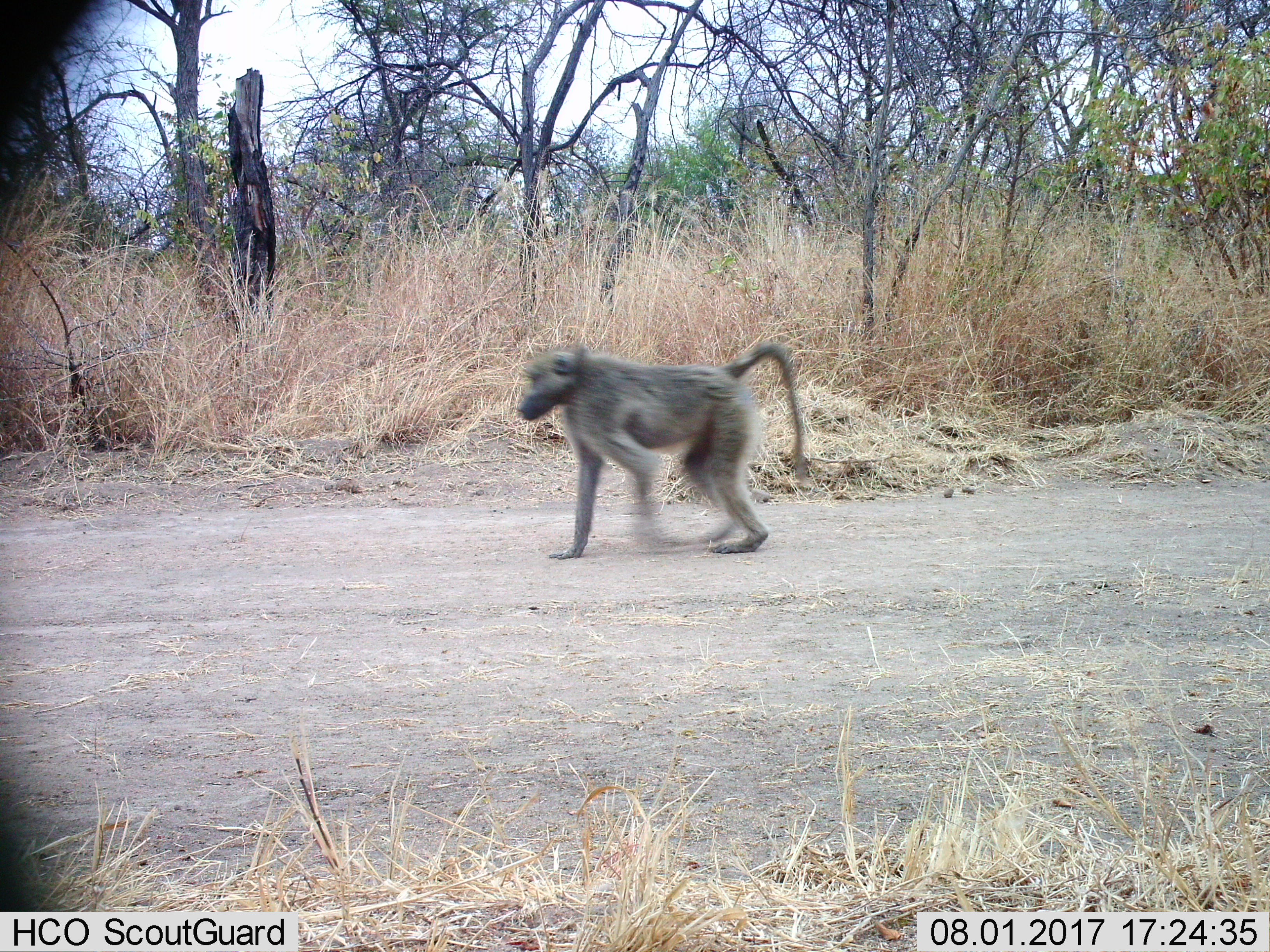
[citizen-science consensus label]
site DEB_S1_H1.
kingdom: Animalia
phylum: Chordata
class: Mammalia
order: Primates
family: Cercopithecidae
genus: Papio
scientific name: Papio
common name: baboon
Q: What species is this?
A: Baboon (Papio).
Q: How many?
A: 1.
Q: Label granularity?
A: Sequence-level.